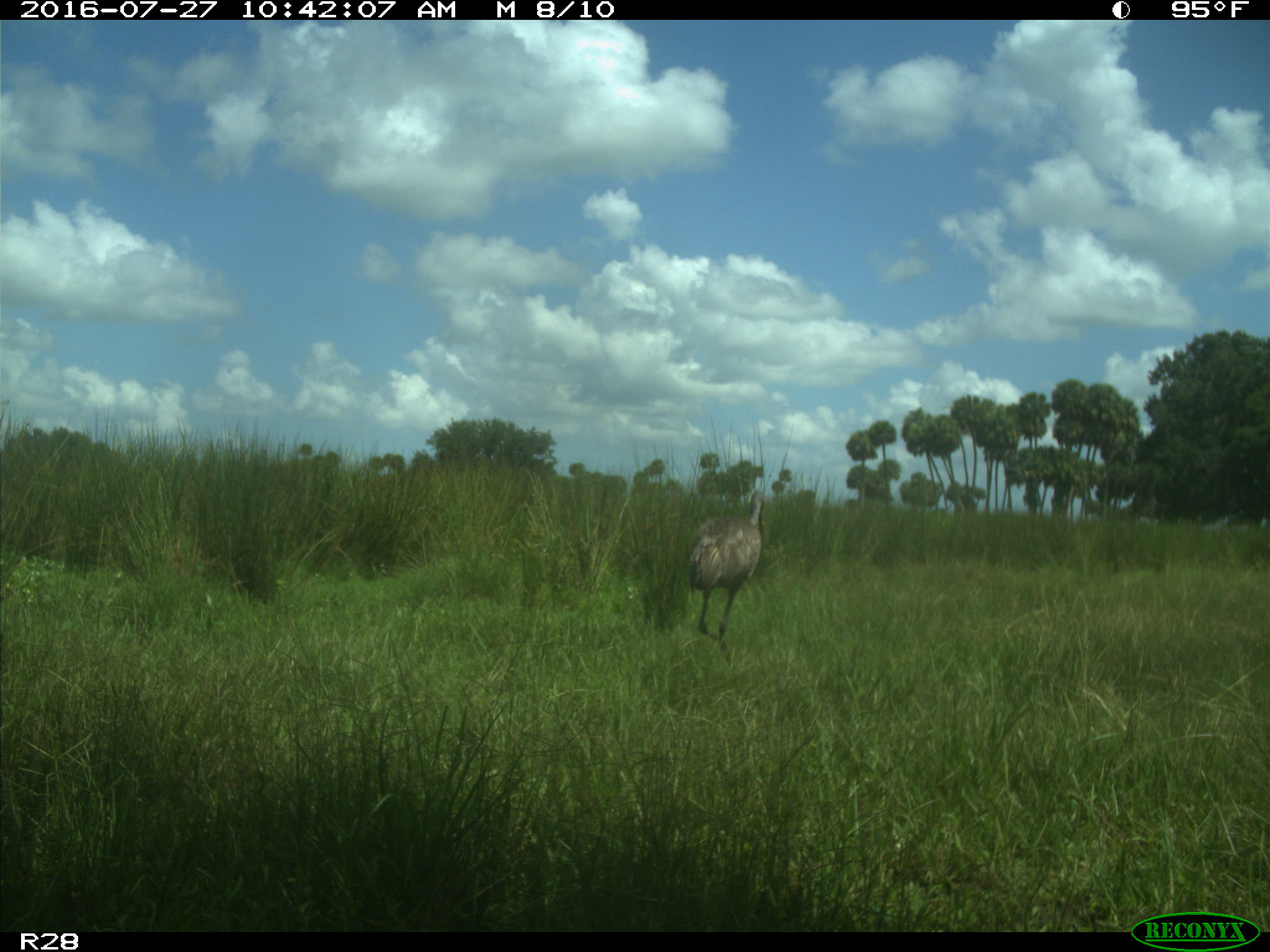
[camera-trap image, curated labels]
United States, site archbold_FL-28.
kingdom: Animalia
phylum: Chordata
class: Aves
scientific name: Aves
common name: birds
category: unidentified bird